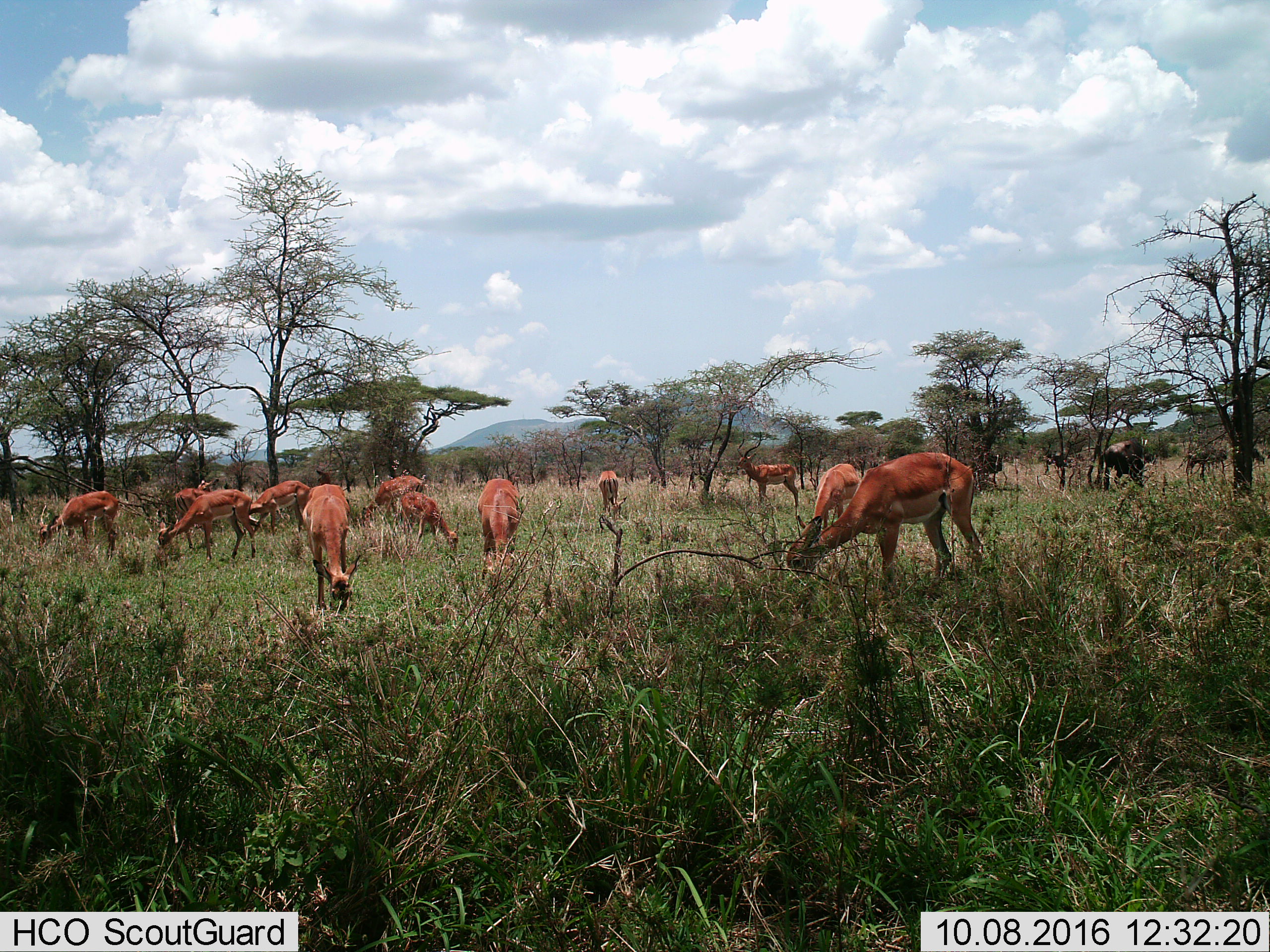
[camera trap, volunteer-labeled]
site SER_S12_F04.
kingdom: Animalia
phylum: Chordata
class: Mammalia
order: Artiodactyla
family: Bovidae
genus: Aepyceros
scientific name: Aepyceros melampus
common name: impala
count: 11-50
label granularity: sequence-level